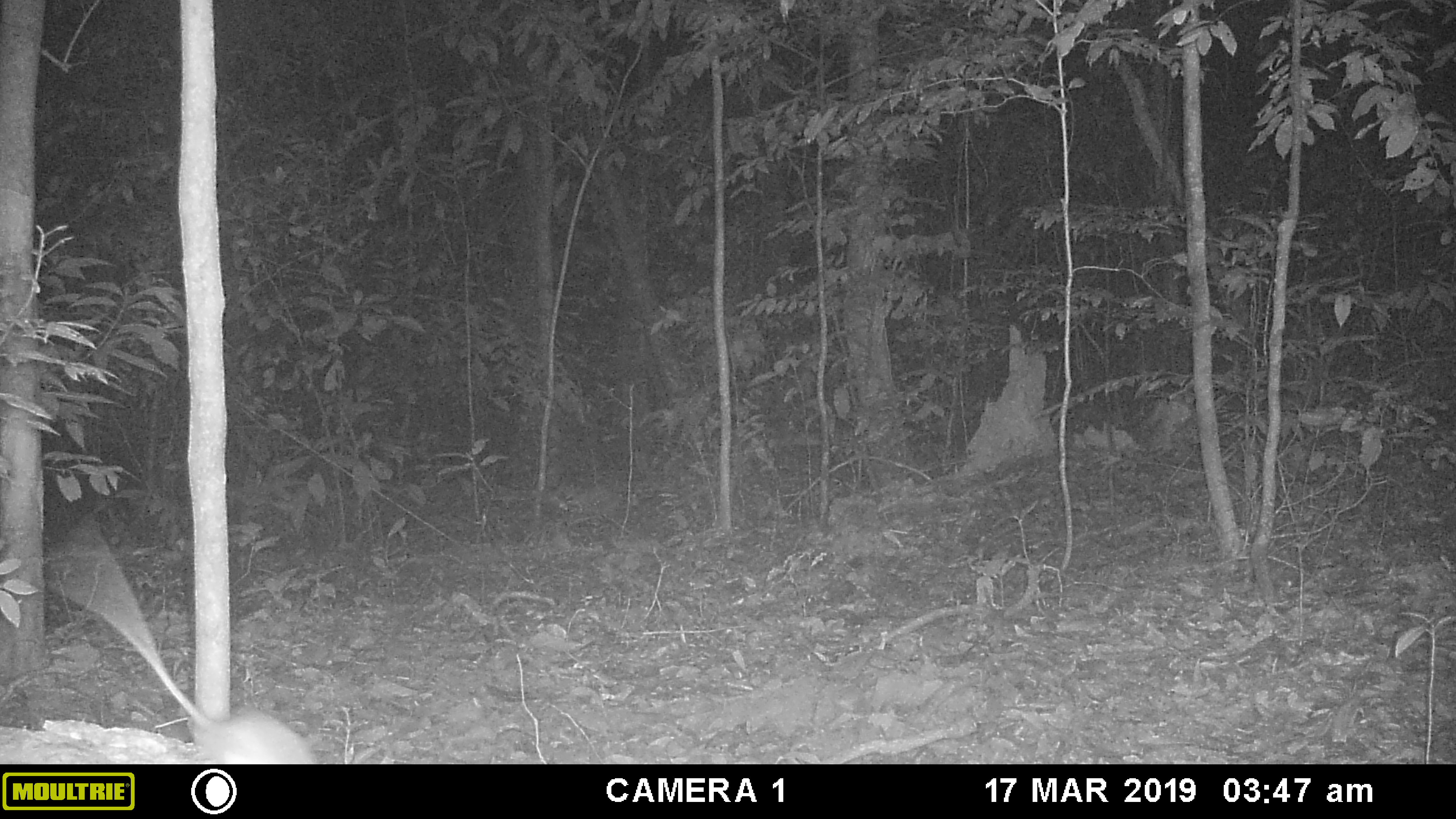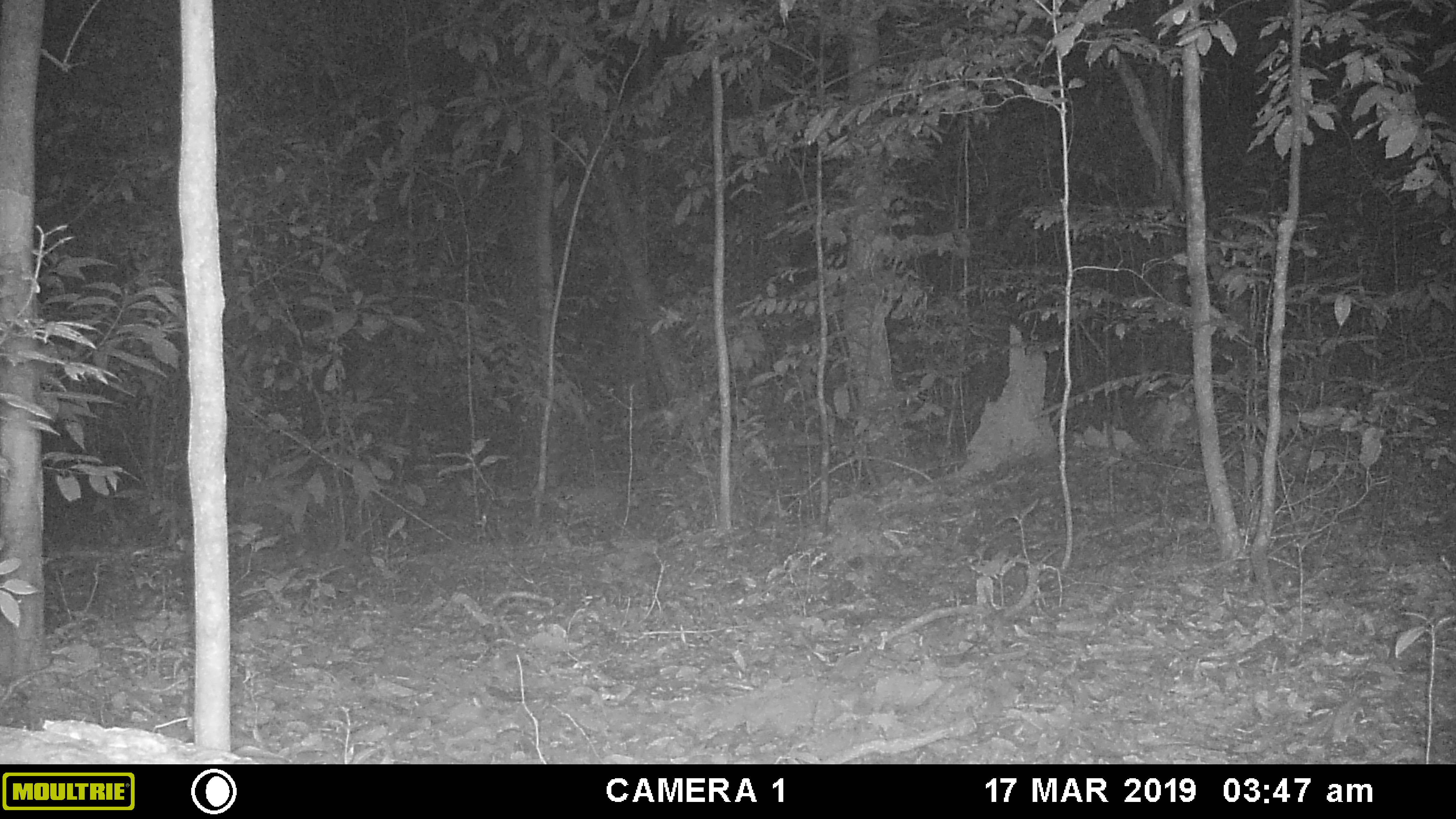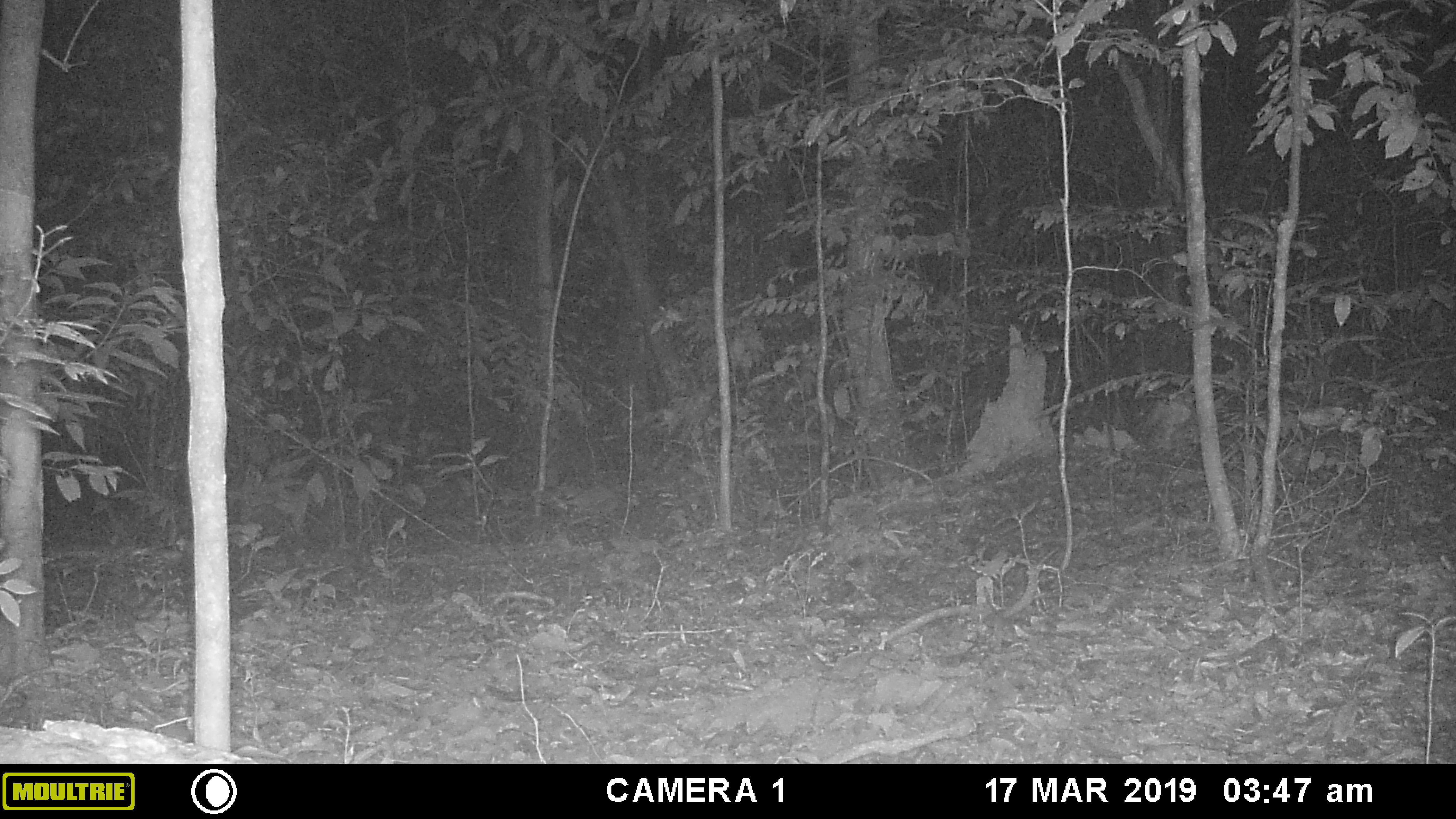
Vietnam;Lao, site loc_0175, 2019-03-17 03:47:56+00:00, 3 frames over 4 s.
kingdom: Animalia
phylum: Chordata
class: Mammalia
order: Rodentia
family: Muridae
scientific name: Muridae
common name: old-world mice and rats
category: unidentified murid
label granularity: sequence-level